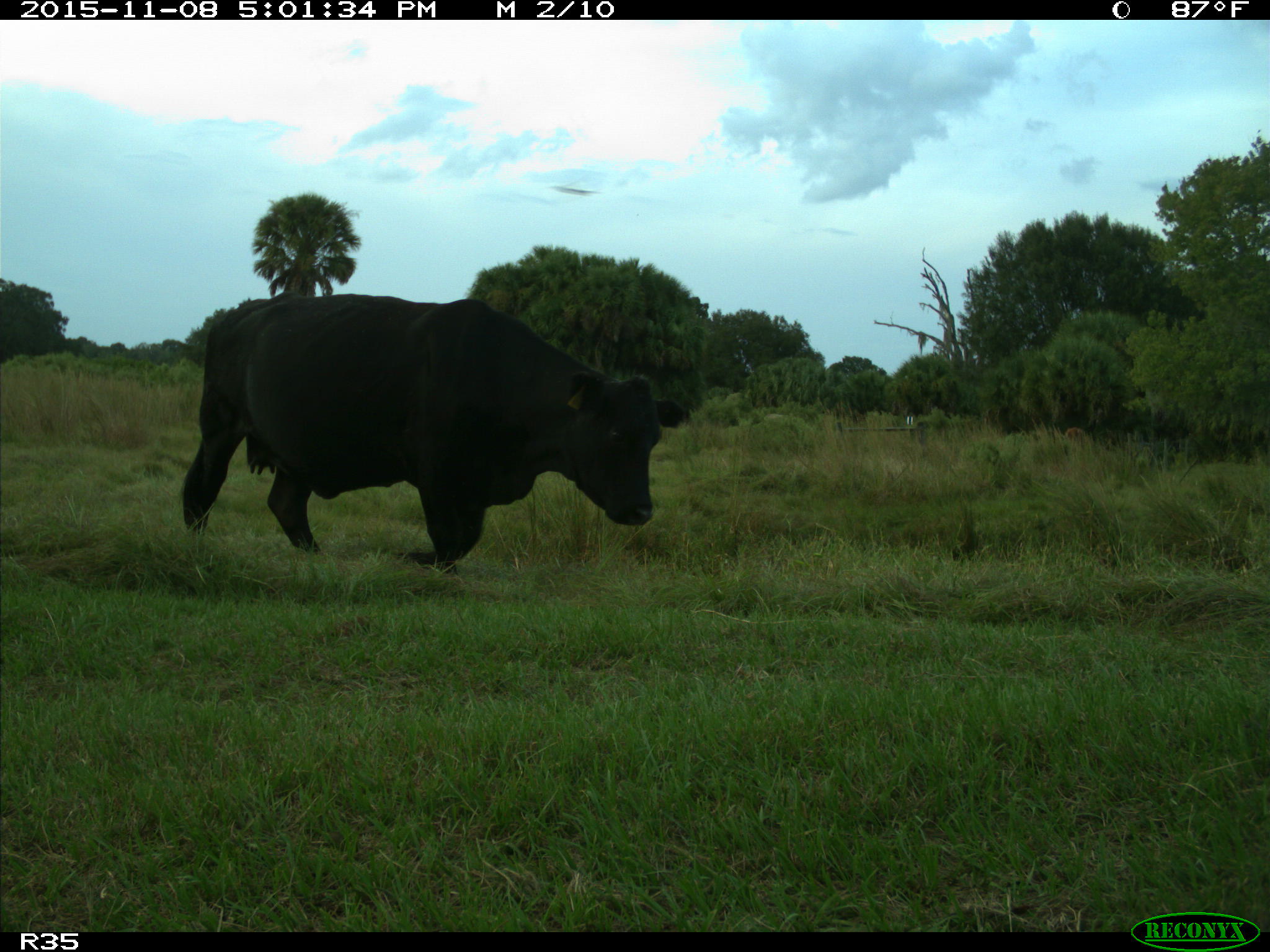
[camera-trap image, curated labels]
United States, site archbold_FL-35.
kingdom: Animalia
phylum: Chordata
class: Mammalia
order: Artiodactyla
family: Bovidae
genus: Bos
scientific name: Bos taurus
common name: domestic cow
Bos taurus (domestic cow).